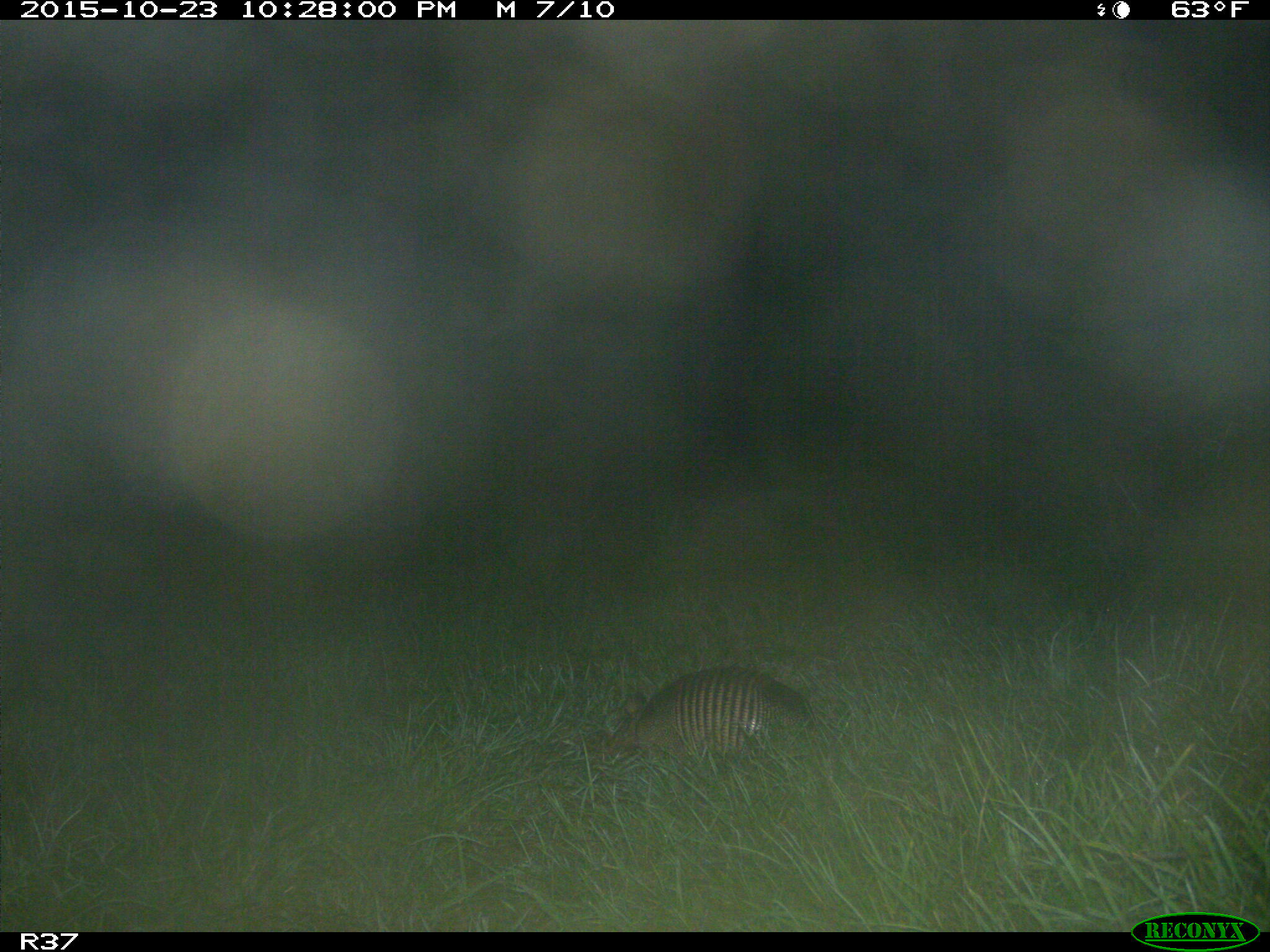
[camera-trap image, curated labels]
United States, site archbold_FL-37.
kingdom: Animalia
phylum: Chordata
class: Mammalia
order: Cingulata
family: Dasypodidae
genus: Dasypus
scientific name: Dasypus novemcinctus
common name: nine-banded armadillo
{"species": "Dasypus novemcinctus (nine-banded armadillo)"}